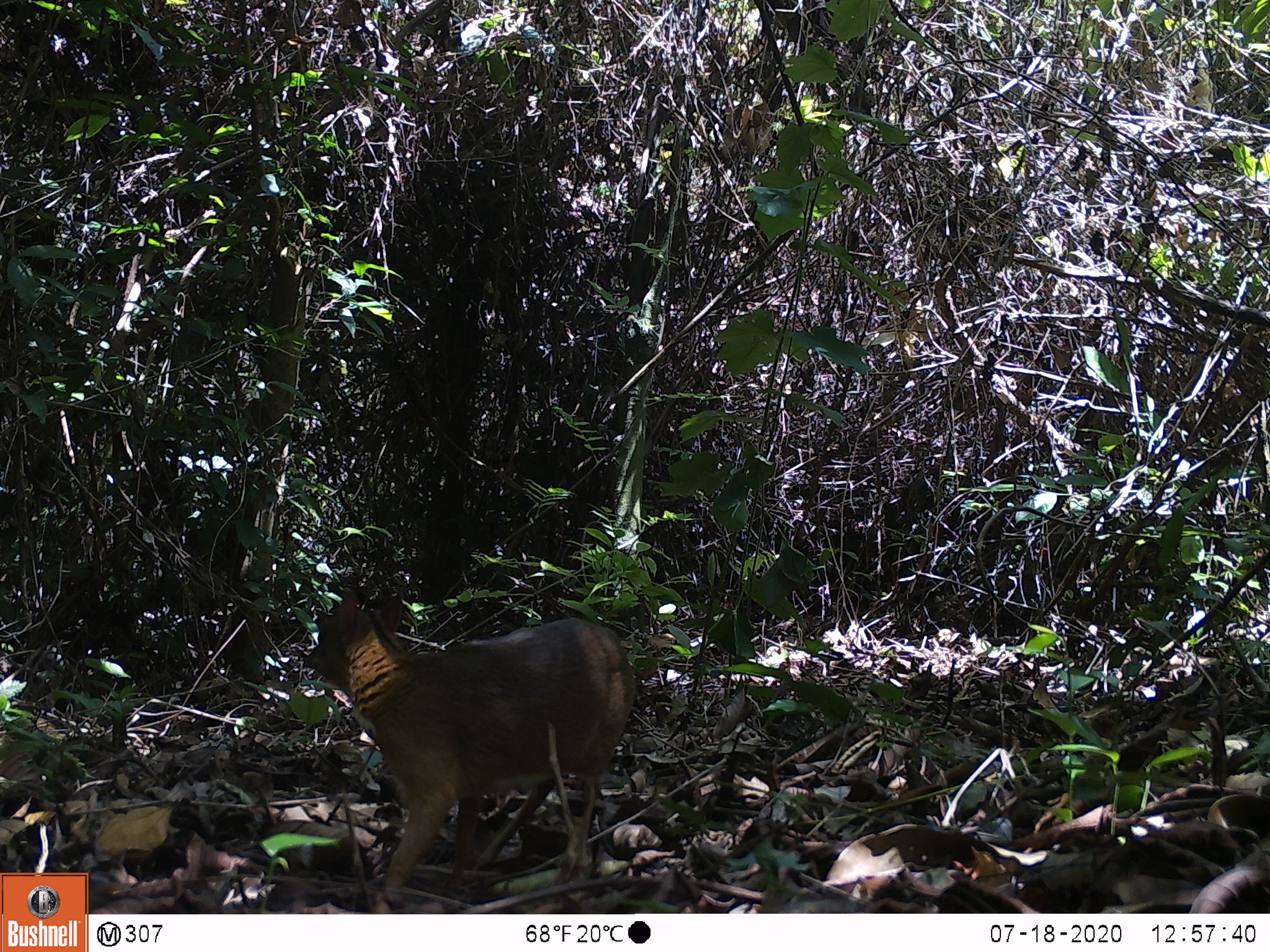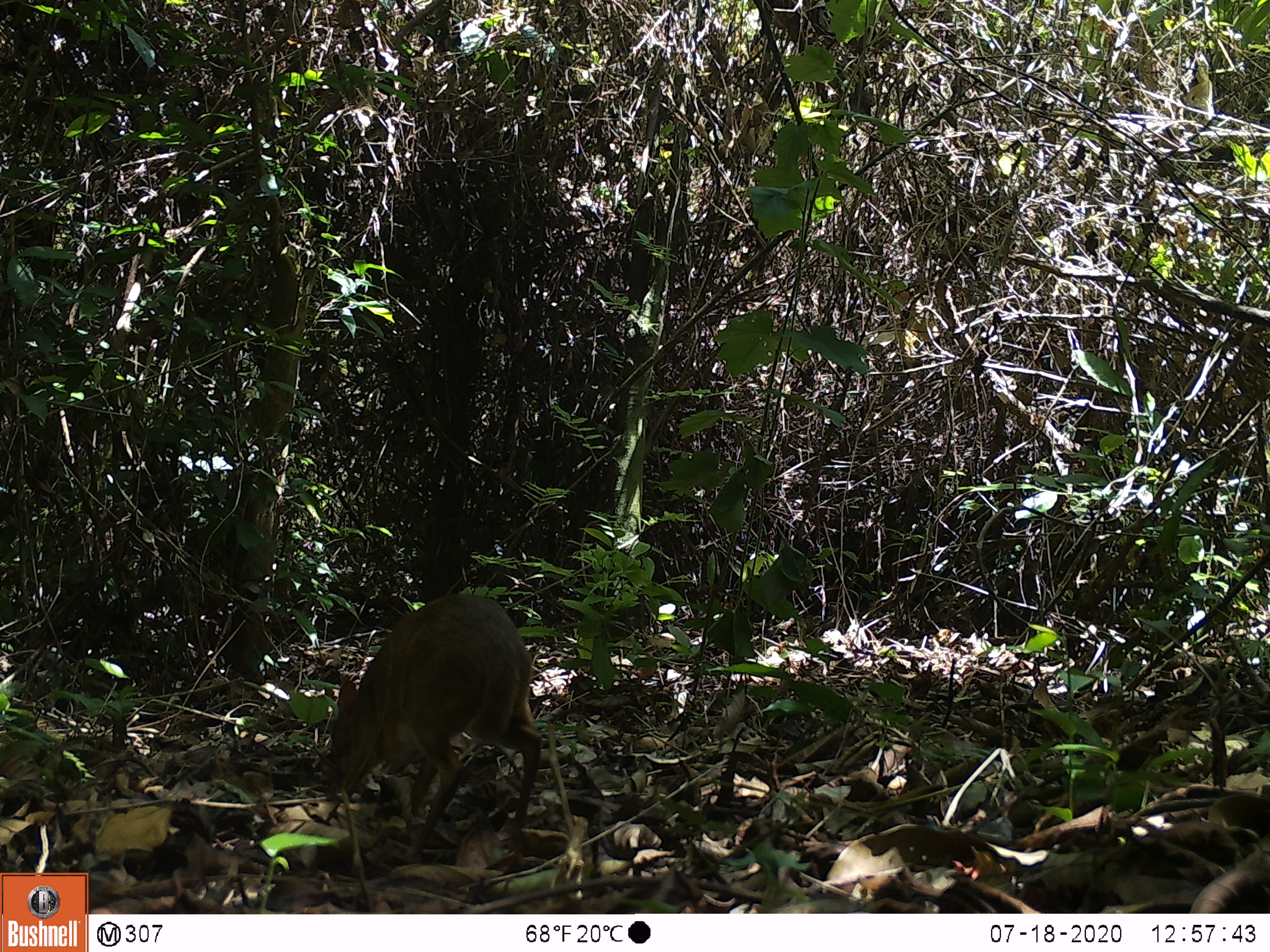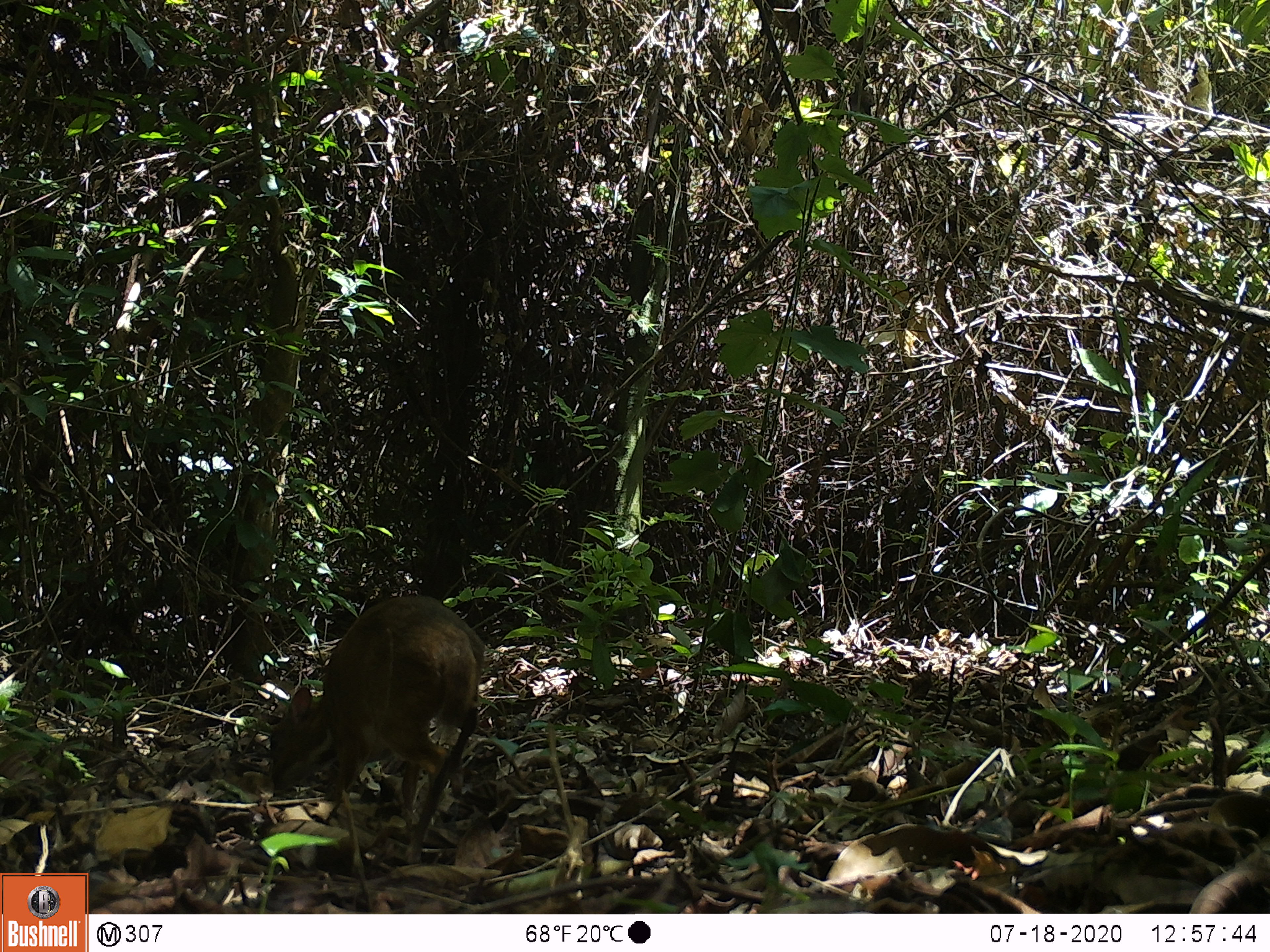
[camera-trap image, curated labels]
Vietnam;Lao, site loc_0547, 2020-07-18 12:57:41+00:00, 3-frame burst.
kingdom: Animalia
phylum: Chordata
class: Mammalia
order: Artiodactyla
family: Tragulidae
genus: Moschiola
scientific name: Moschiola meminna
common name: chevrotain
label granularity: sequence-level